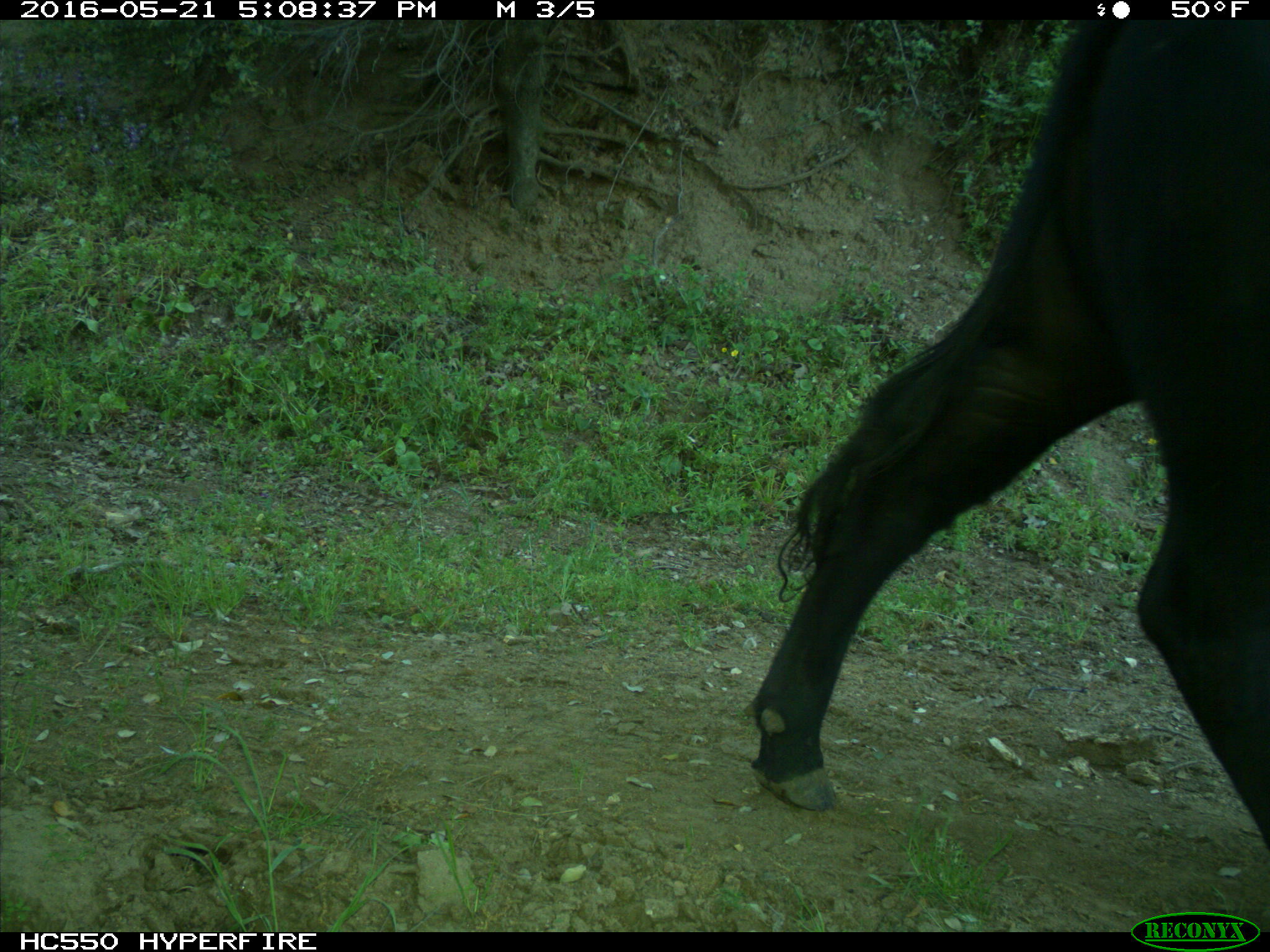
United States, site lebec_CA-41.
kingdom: Animalia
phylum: Chordata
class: Mammalia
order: Artiodactyla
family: Bovidae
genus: Bos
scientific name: Bos taurus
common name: domestic cow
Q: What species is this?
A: Bos taurus (domestic cow).